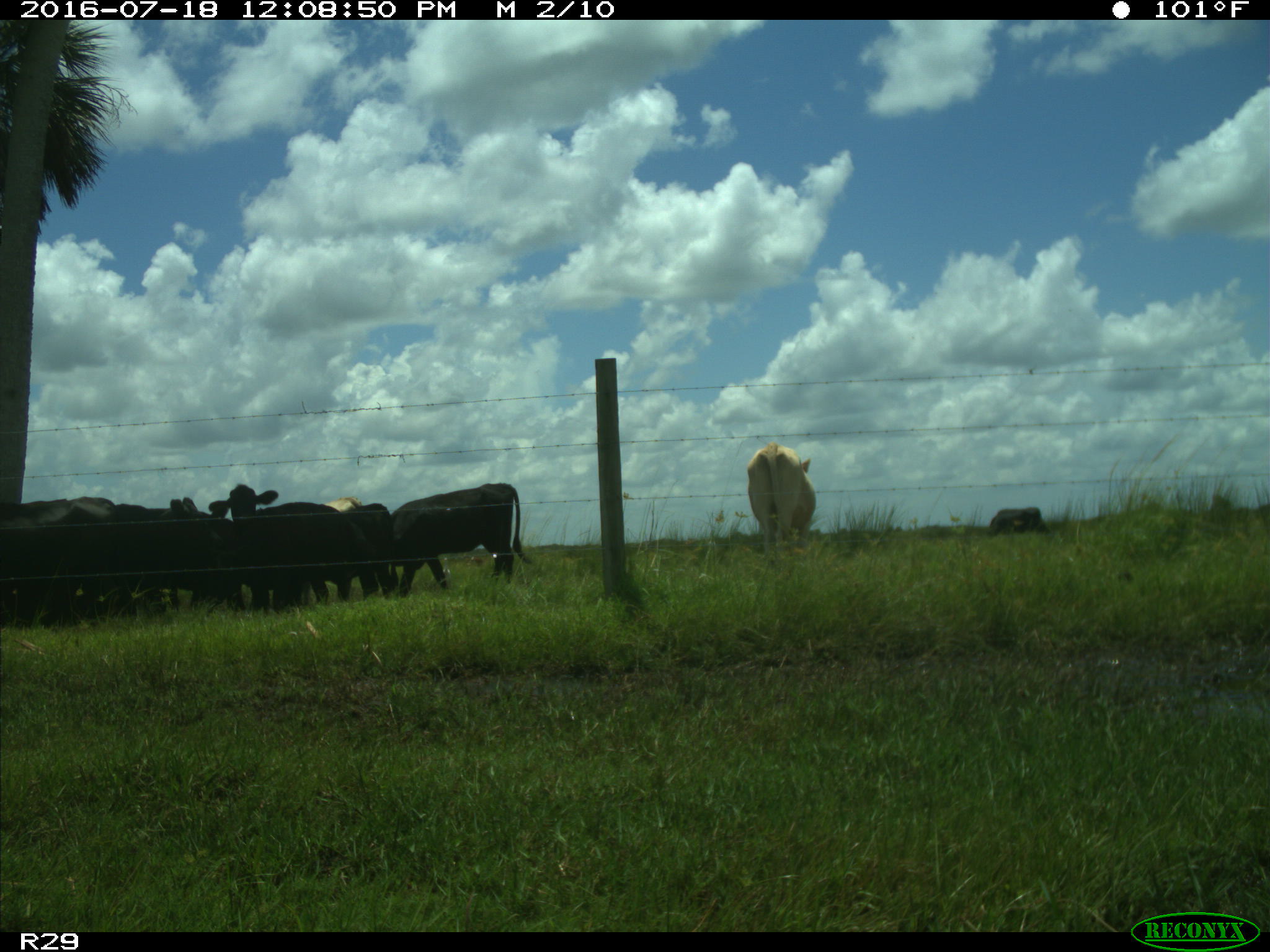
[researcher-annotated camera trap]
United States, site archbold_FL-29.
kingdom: Animalia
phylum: Chordata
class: Mammalia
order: Artiodactyla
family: Bovidae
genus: Bos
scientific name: Bos taurus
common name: domestic cow